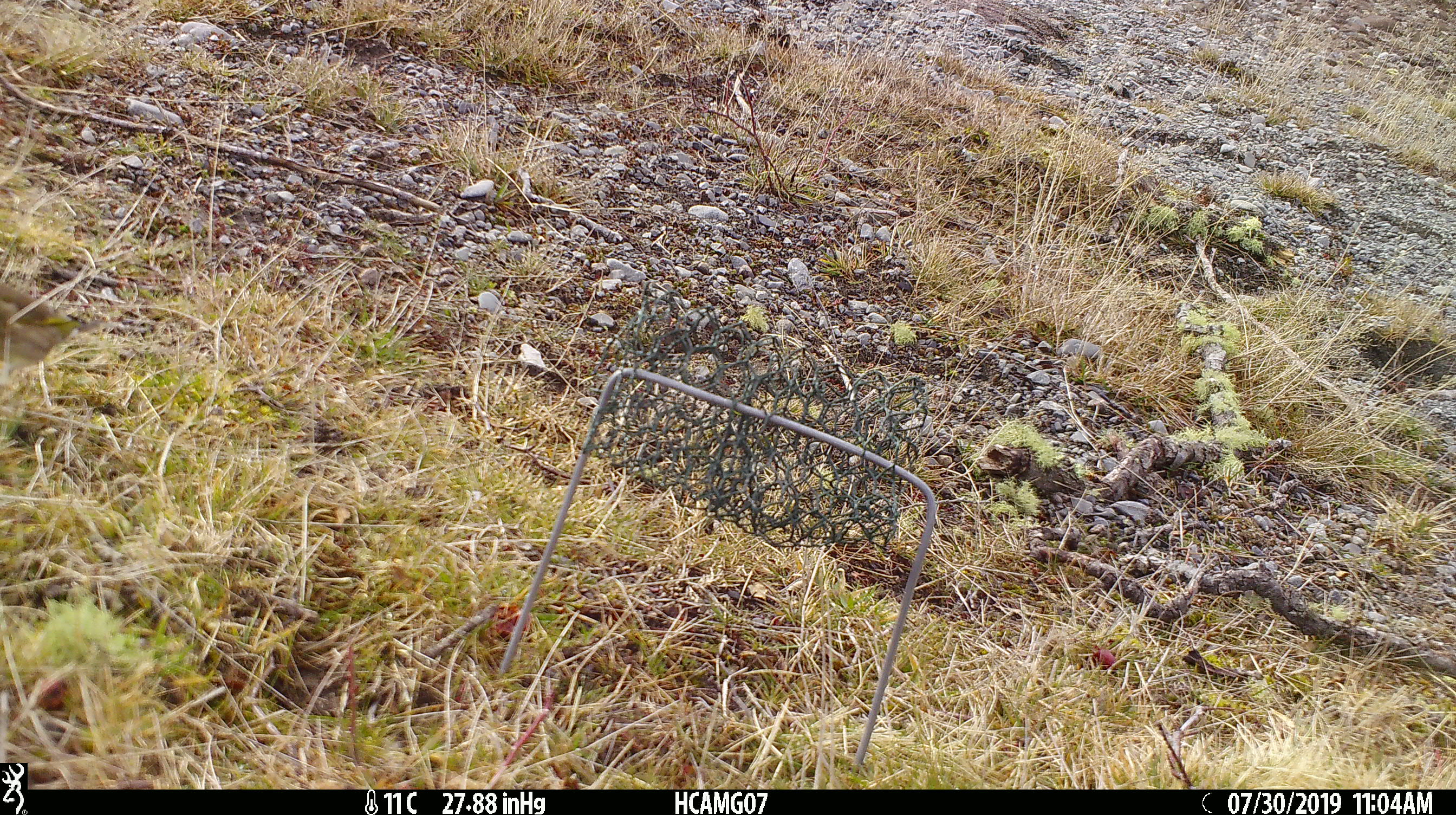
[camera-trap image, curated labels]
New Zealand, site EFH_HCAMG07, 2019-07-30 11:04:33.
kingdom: Animalia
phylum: Chordata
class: Aves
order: Passeriformes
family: Fringillidae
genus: Chloris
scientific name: Chloris chloris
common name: greenfinch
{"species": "greenfinch (Chloris chloris)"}